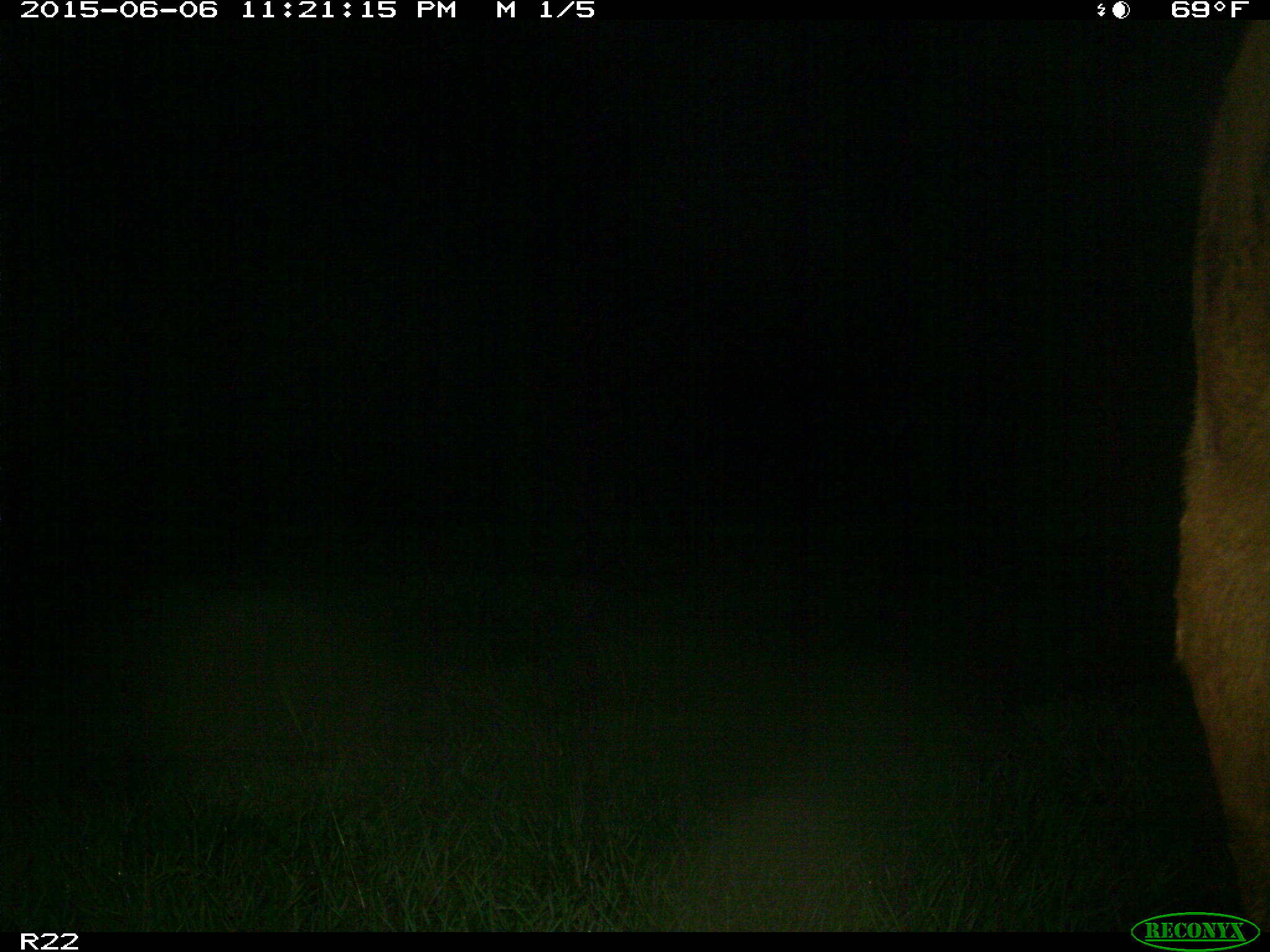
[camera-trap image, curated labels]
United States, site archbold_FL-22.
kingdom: Animalia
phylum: Chordata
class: Mammalia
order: Artiodactyla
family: Bovidae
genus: Bos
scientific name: Bos taurus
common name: domestic cow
Bos taurus (domestic cow).